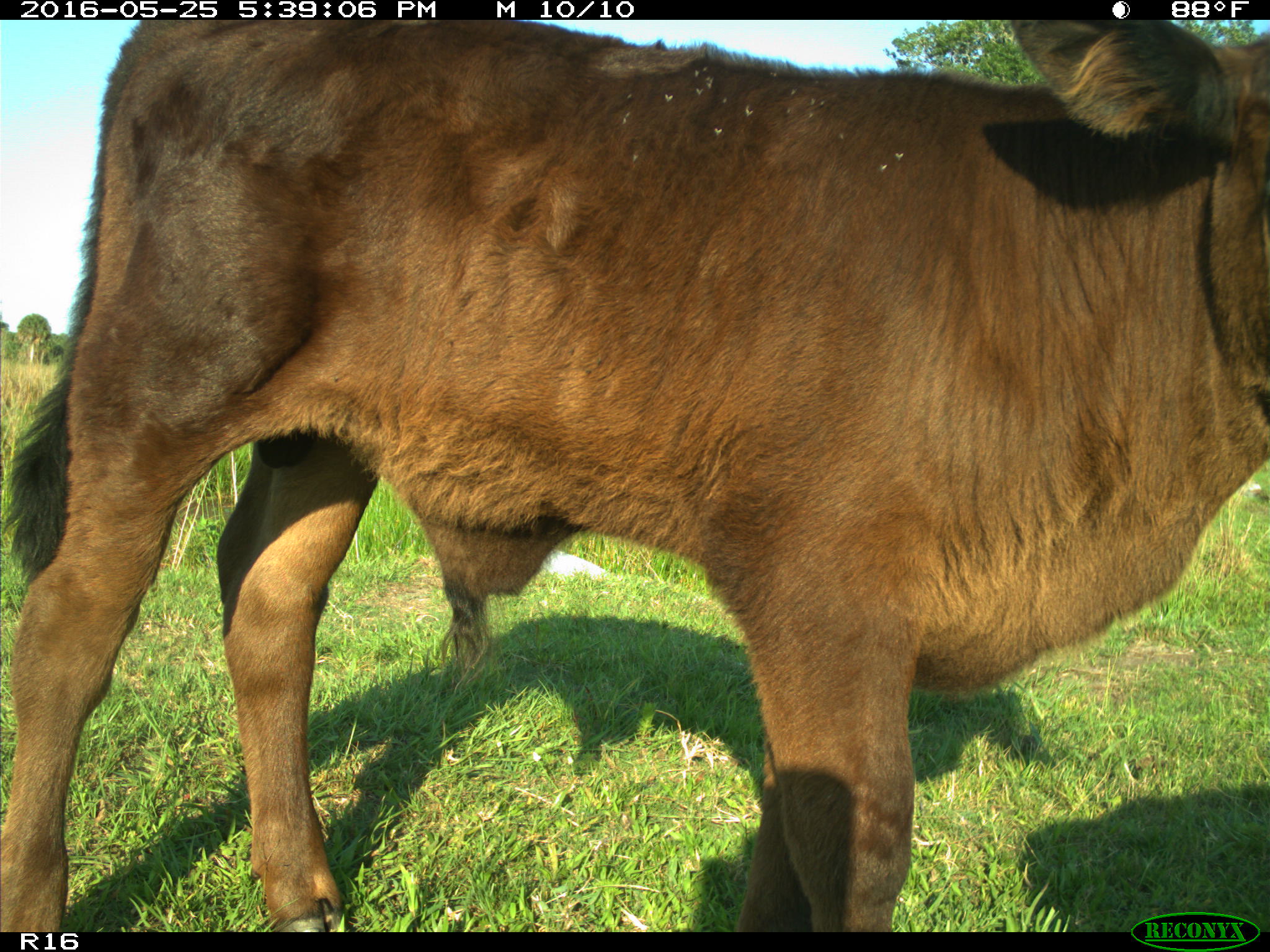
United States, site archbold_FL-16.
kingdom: Animalia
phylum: Chordata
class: Mammalia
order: Artiodactyla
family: Bovidae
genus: Bos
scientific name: Bos taurus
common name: domestic cow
Bos taurus (domestic cow).